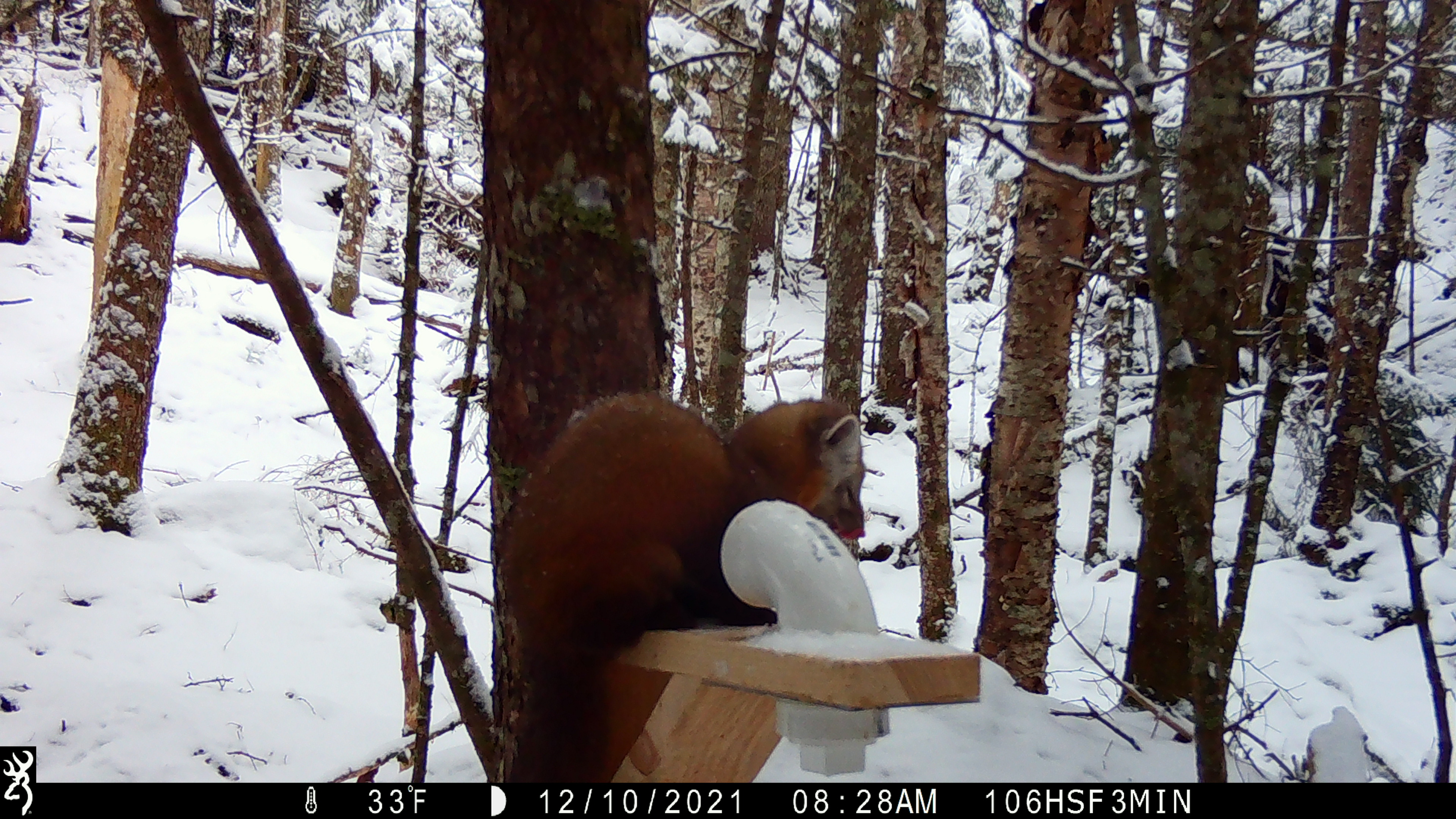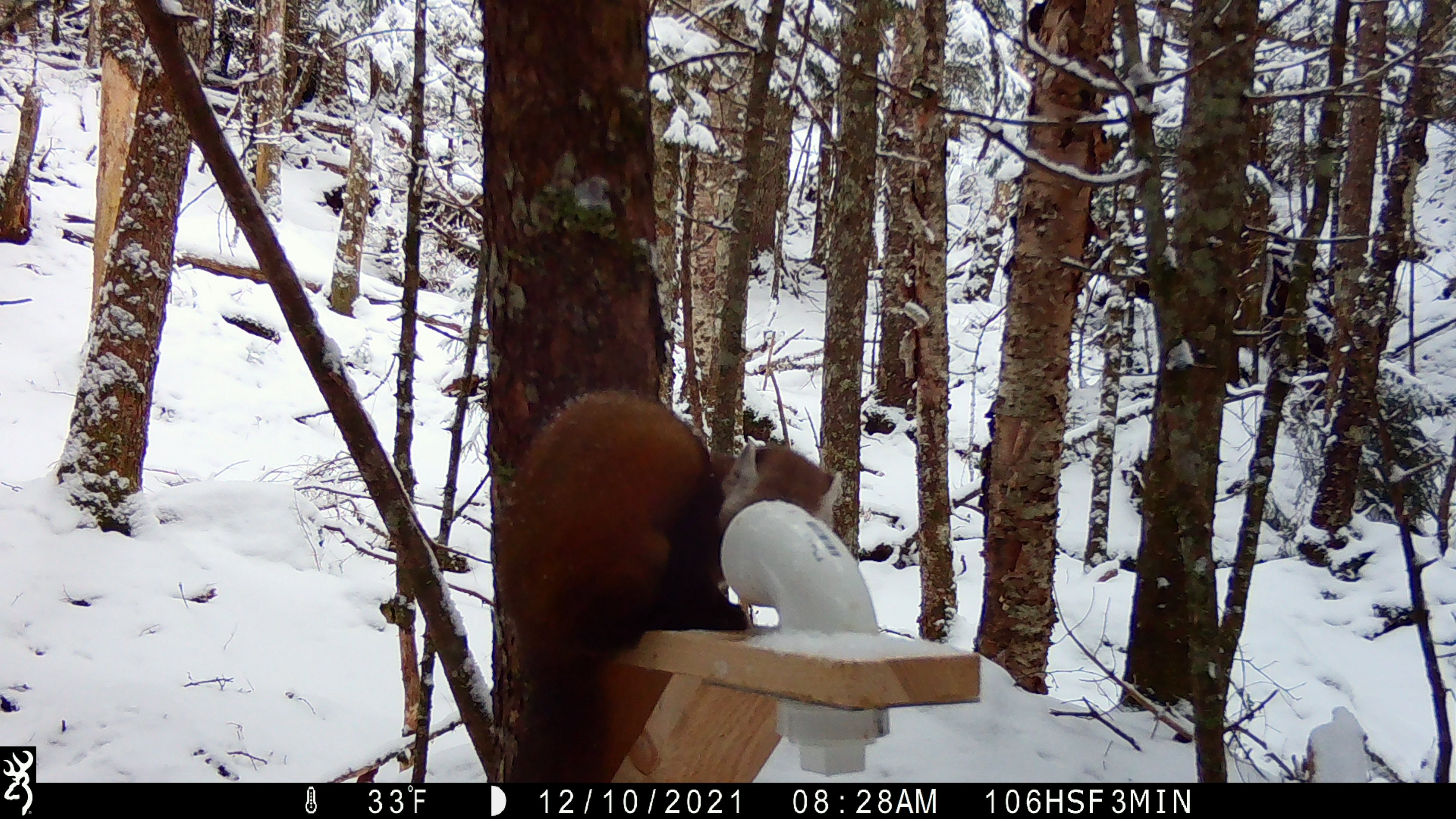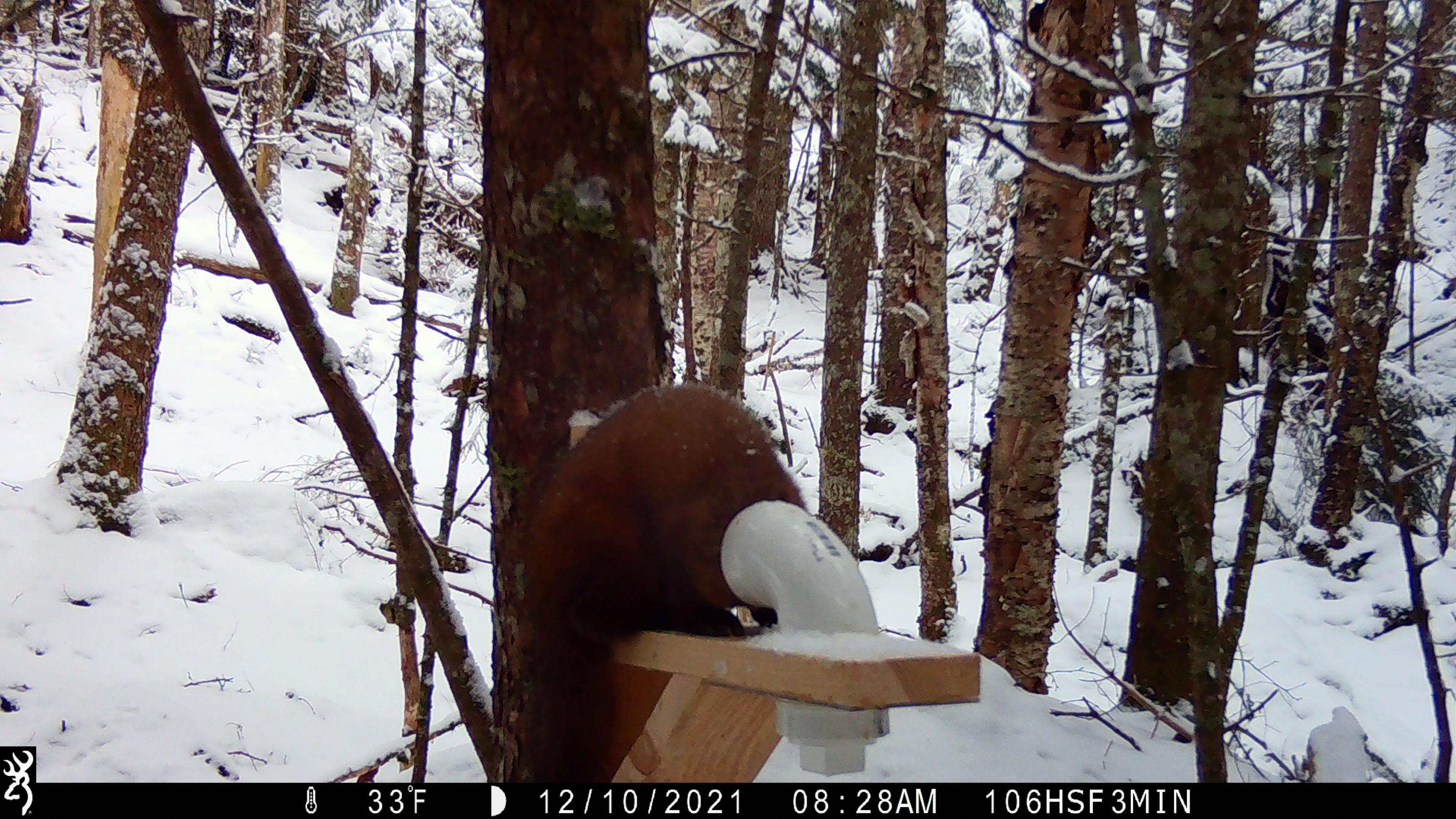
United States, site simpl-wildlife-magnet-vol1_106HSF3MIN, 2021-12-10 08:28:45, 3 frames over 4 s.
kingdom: Animalia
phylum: Chordata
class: Mammalia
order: Carnivora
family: Mustelidae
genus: Martes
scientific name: Martes americana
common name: american marten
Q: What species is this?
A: American marten (Martes americana).